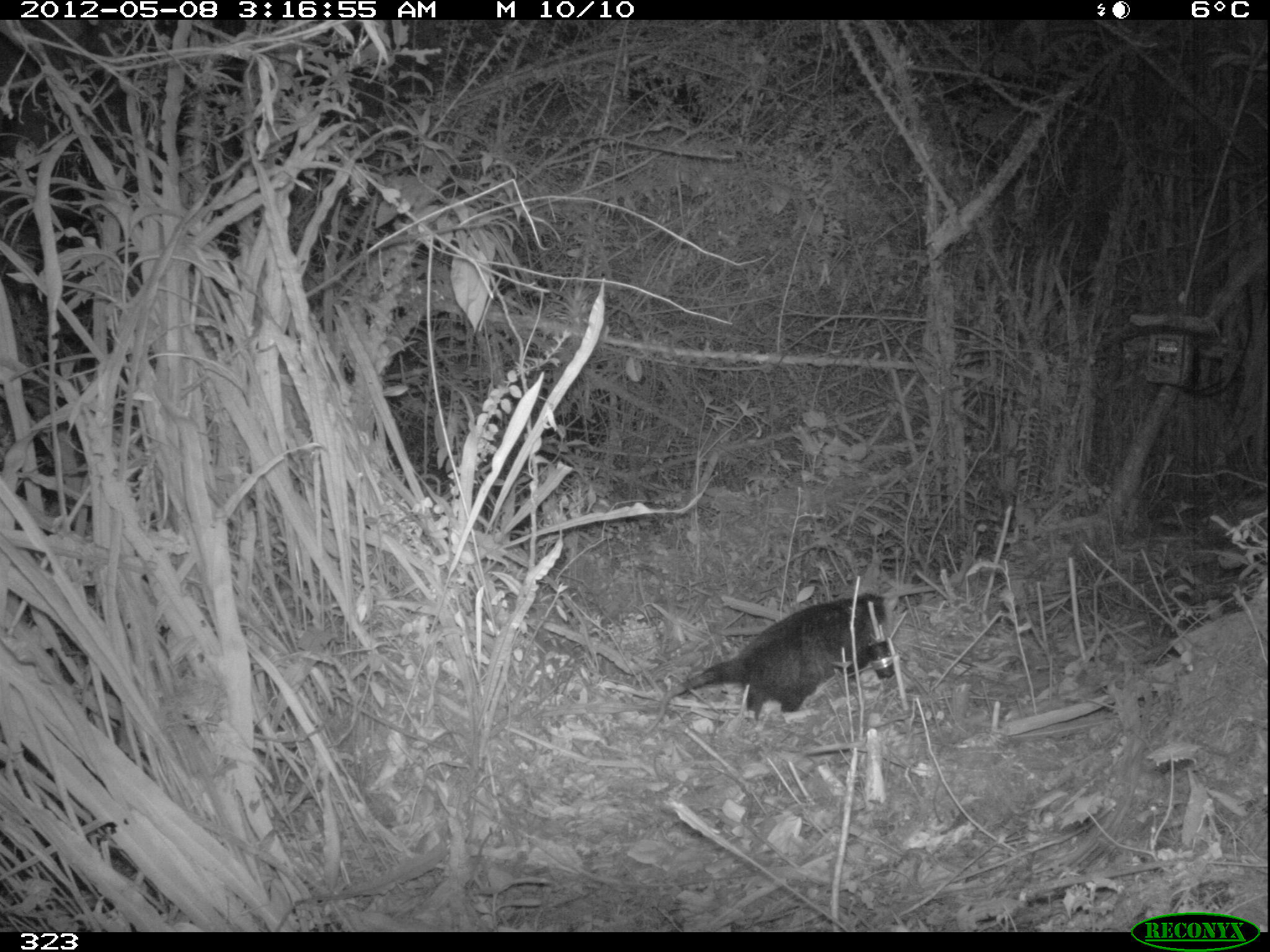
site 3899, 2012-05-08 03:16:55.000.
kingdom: Animalia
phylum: Chordata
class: Mammalia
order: Didelphimorphia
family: Didelphidae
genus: Didelphis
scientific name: Didelphis pernigra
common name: andean white-eared opossum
Didelphis pernigra (andean white-eared opossum).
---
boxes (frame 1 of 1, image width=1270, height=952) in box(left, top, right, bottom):
didelphis pernigra: box(644, 593, 888, 724)